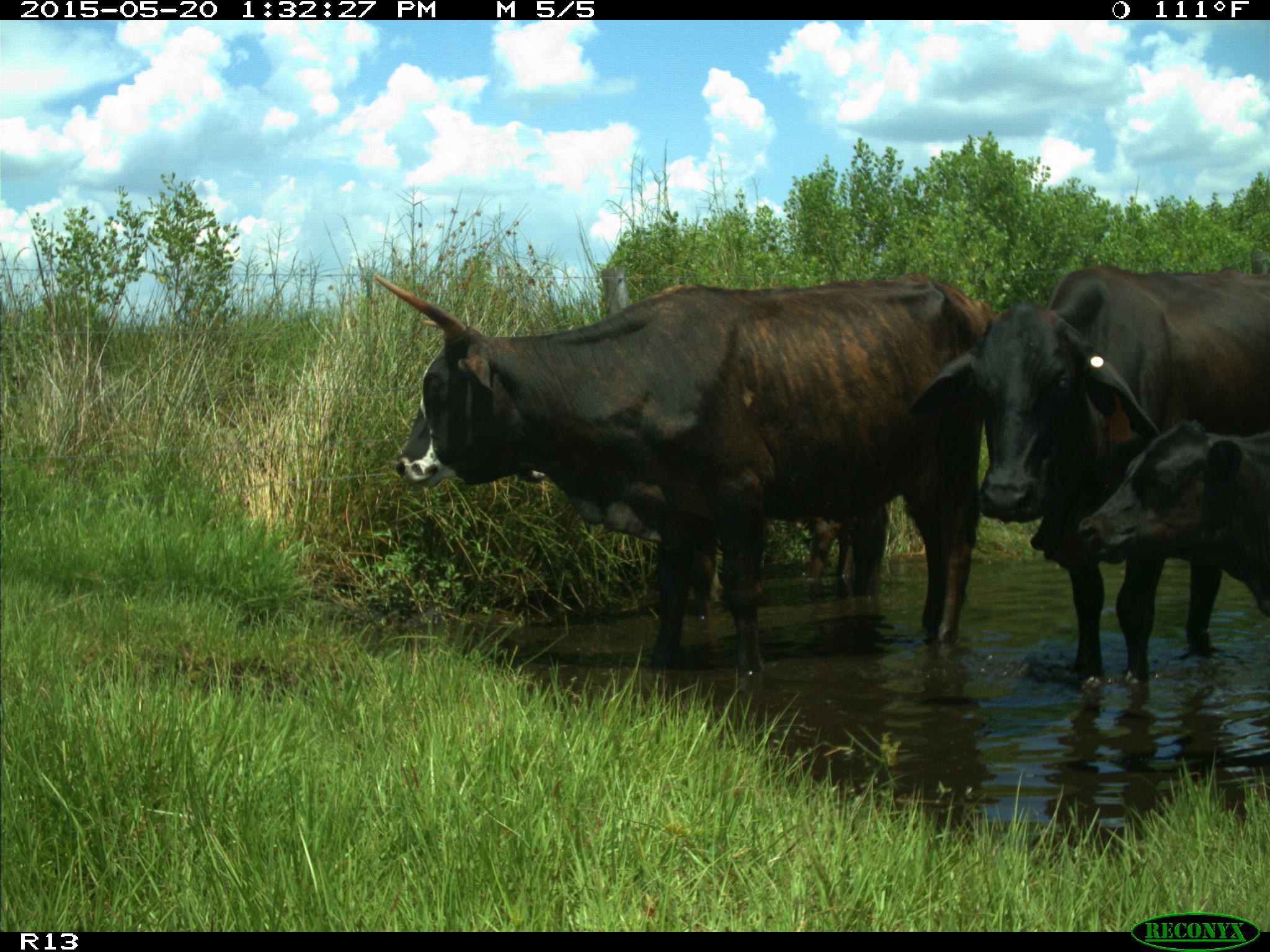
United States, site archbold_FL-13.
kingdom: Animalia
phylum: Chordata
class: Mammalia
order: Artiodactyla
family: Bovidae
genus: Bos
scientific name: Bos taurus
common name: domestic cow